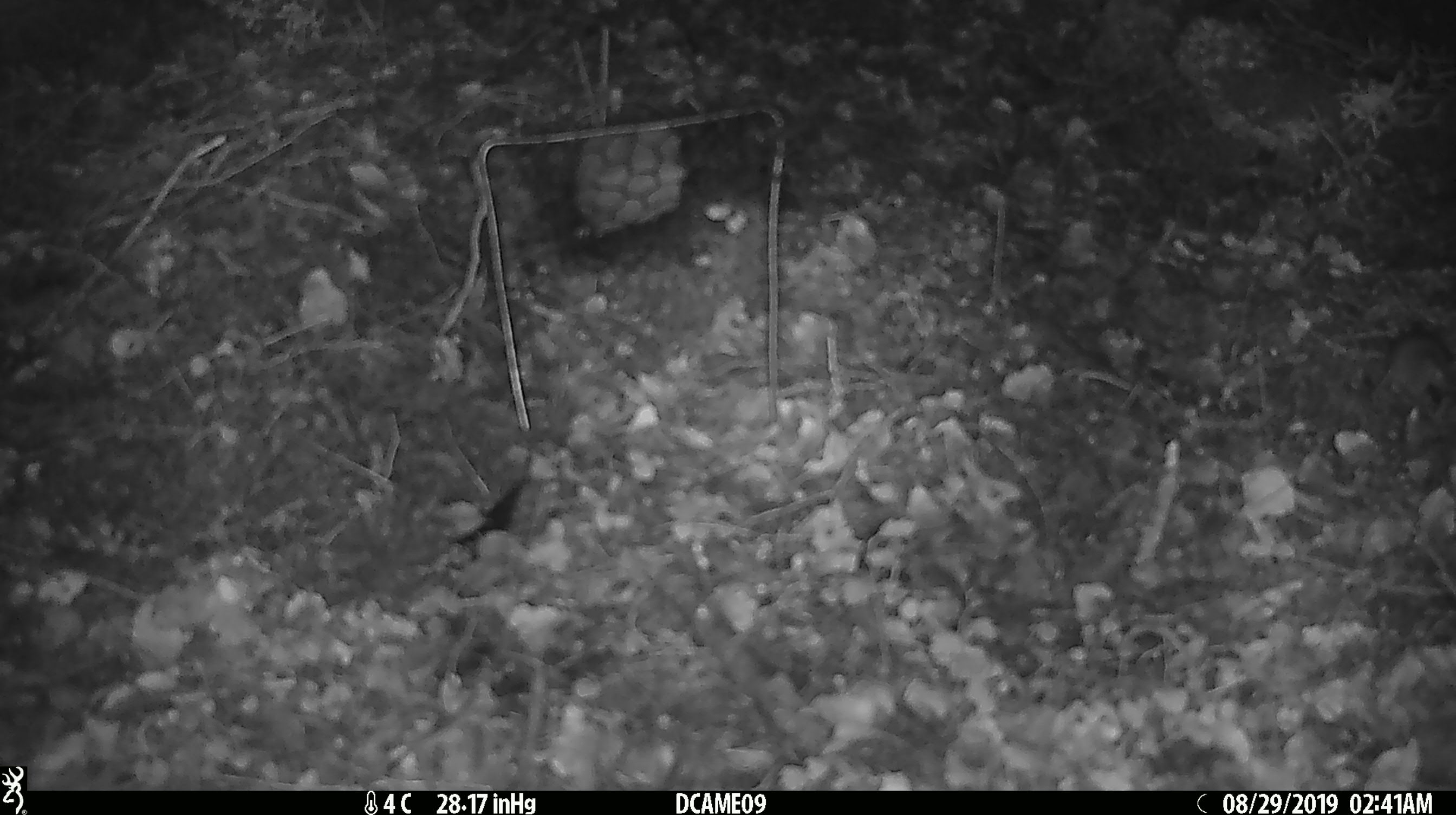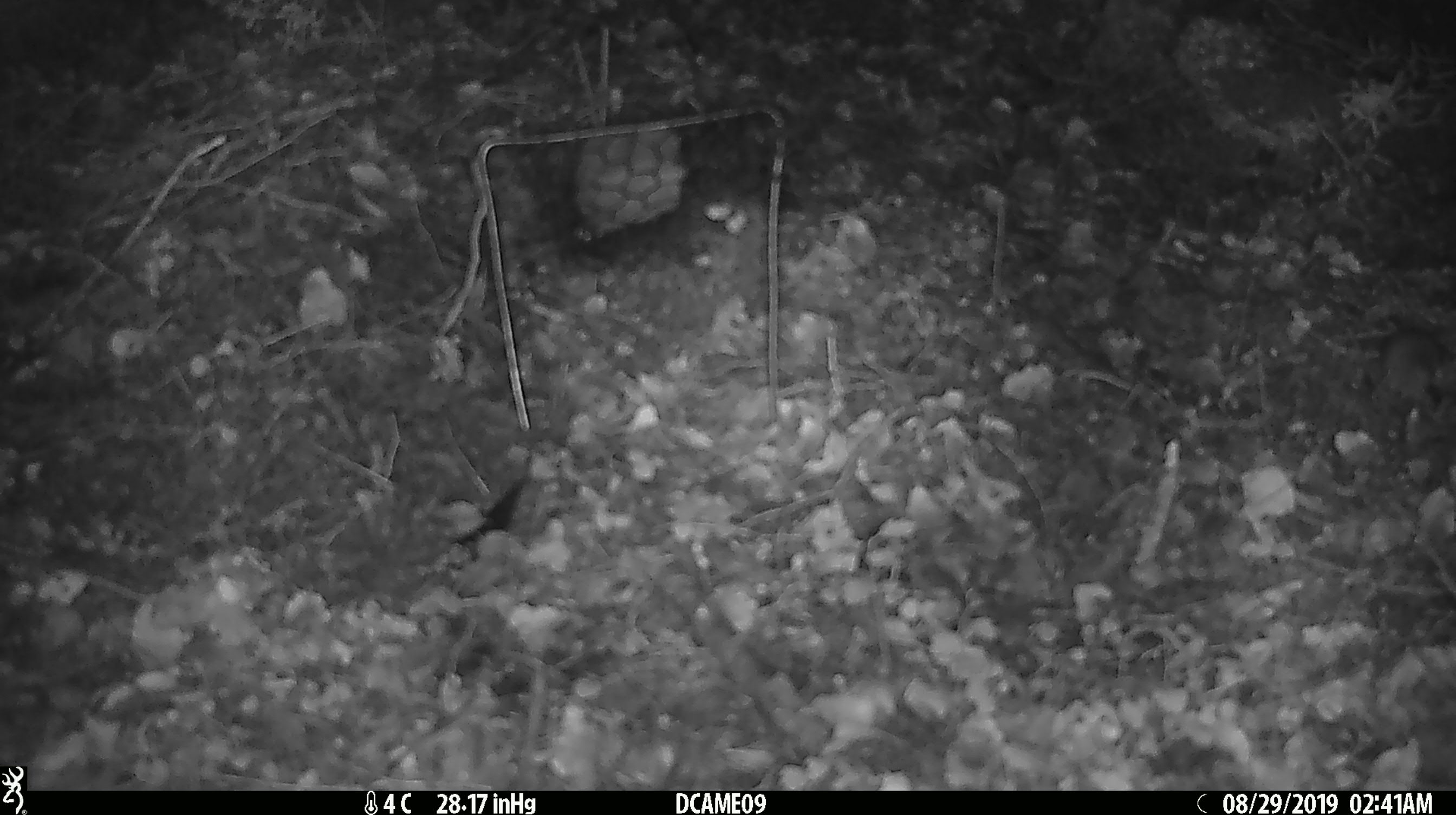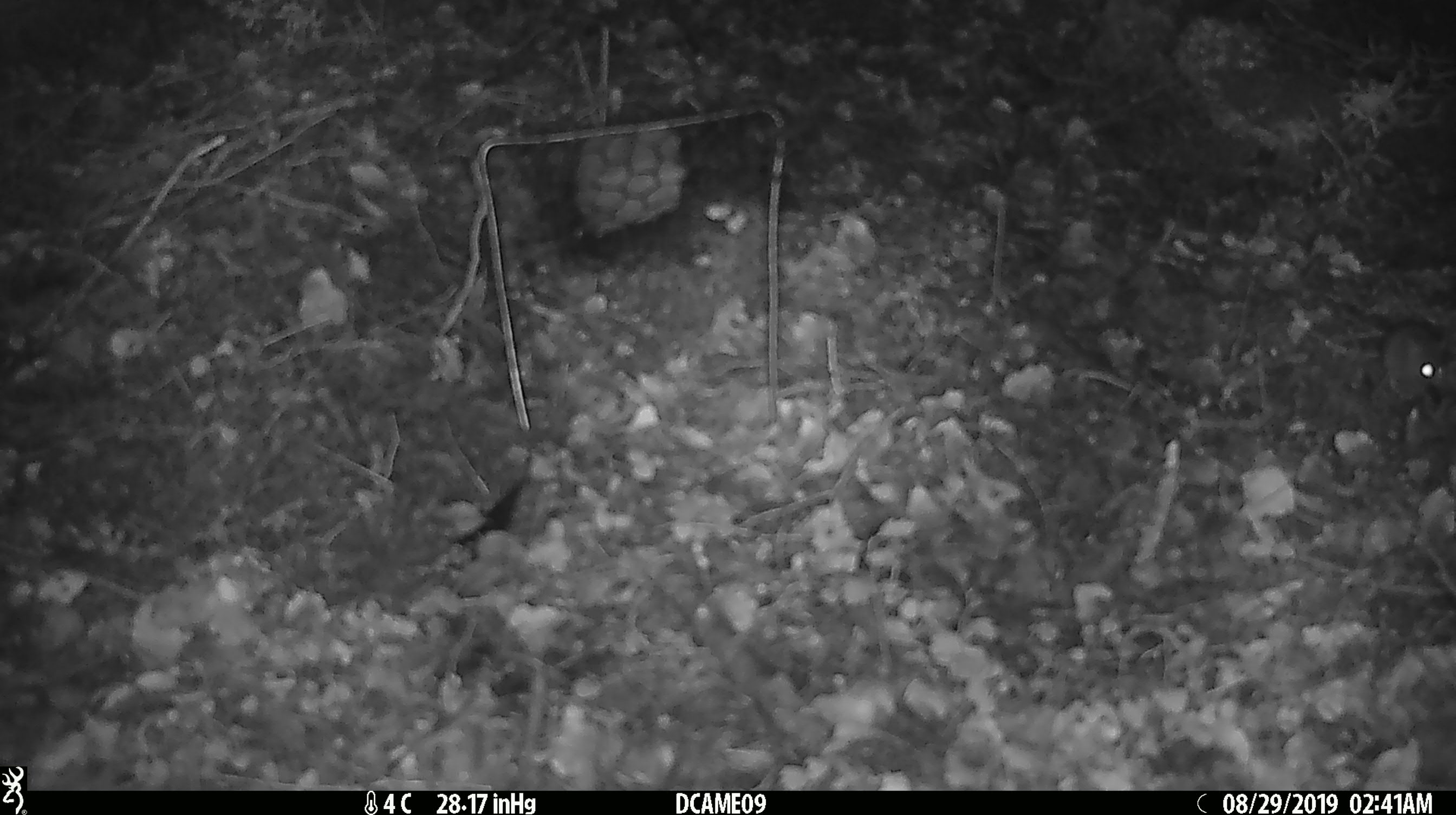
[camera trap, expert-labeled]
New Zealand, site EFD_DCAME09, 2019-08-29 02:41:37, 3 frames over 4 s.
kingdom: Animalia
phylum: Chordata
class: Mammalia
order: Rodentia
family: Muridae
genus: Mus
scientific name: Mus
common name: mouse